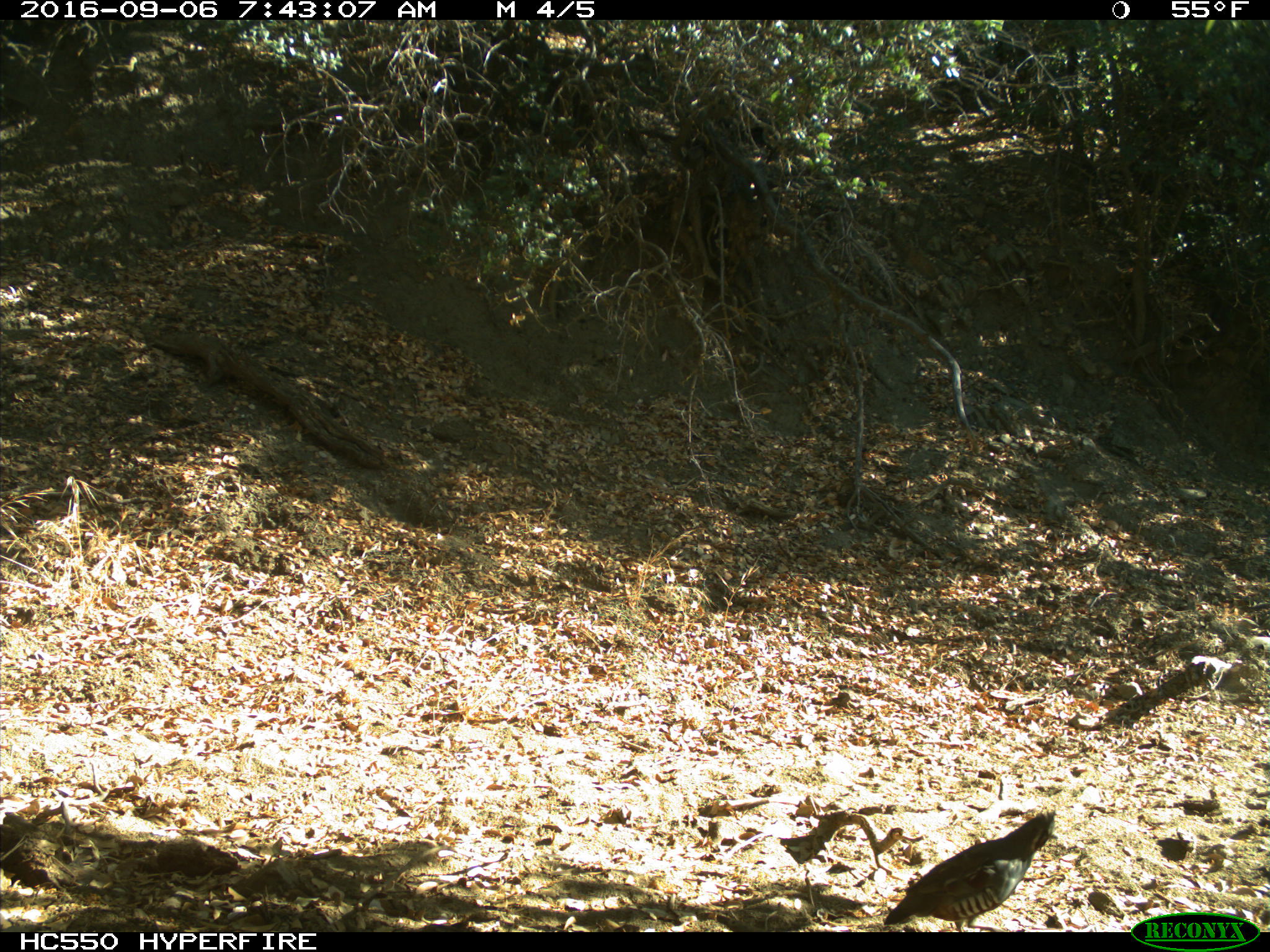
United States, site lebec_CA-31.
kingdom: Animalia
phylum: Chordata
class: Aves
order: Galliformes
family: Odontophoridae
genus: Callipepla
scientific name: Callipepla californica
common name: california quail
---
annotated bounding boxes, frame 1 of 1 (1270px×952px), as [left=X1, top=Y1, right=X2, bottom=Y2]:
animal: [left=883, top=810, right=1056, bottom=933]